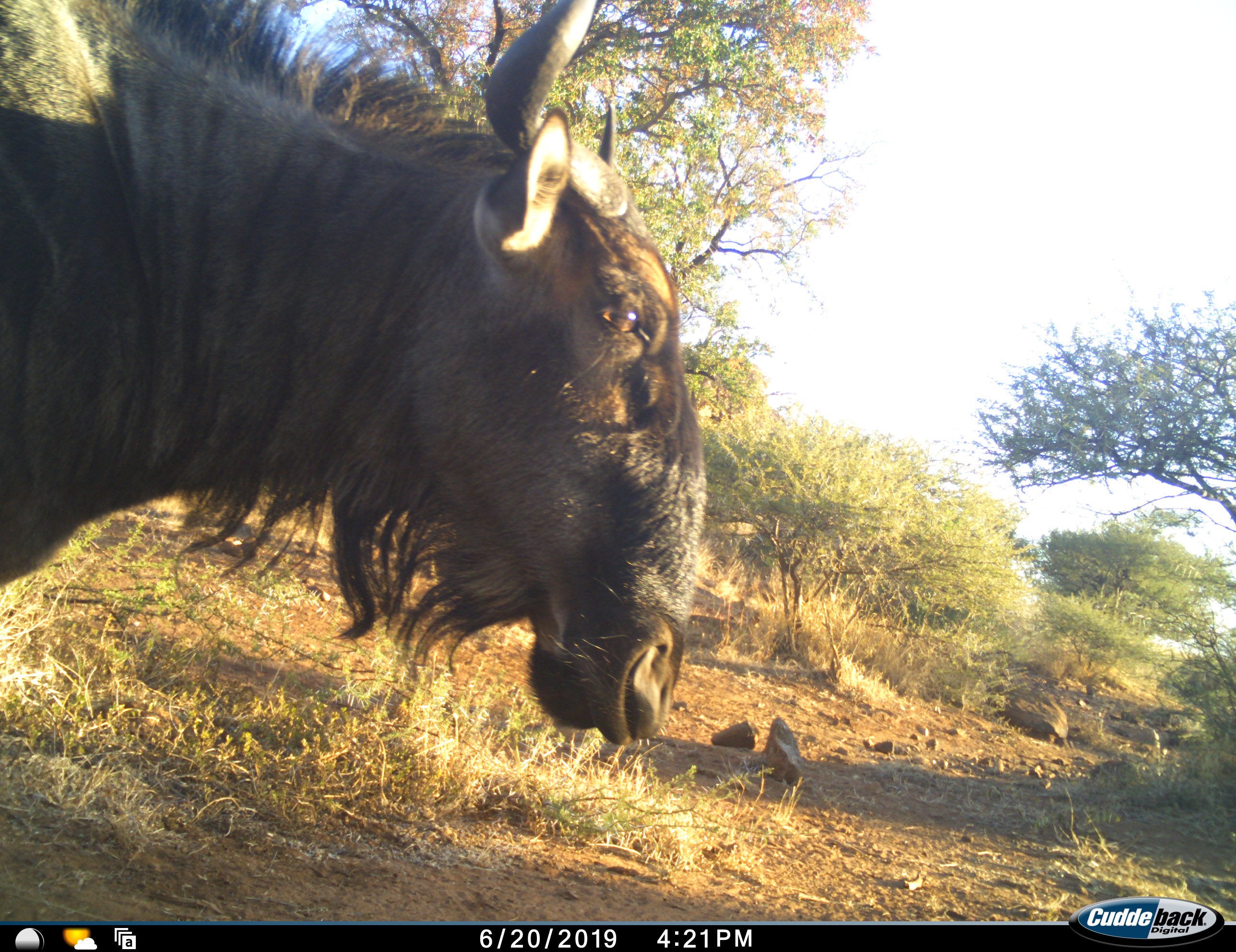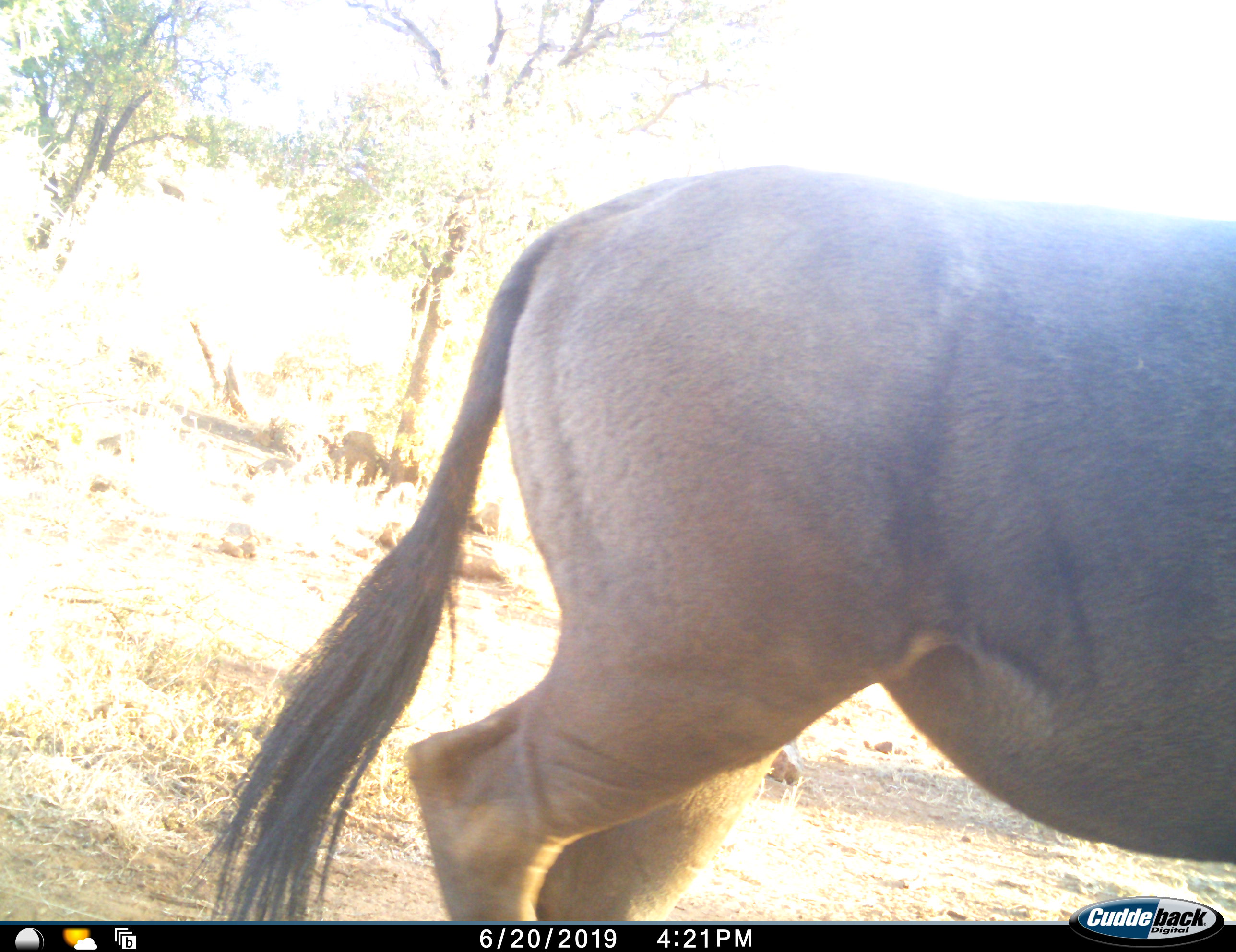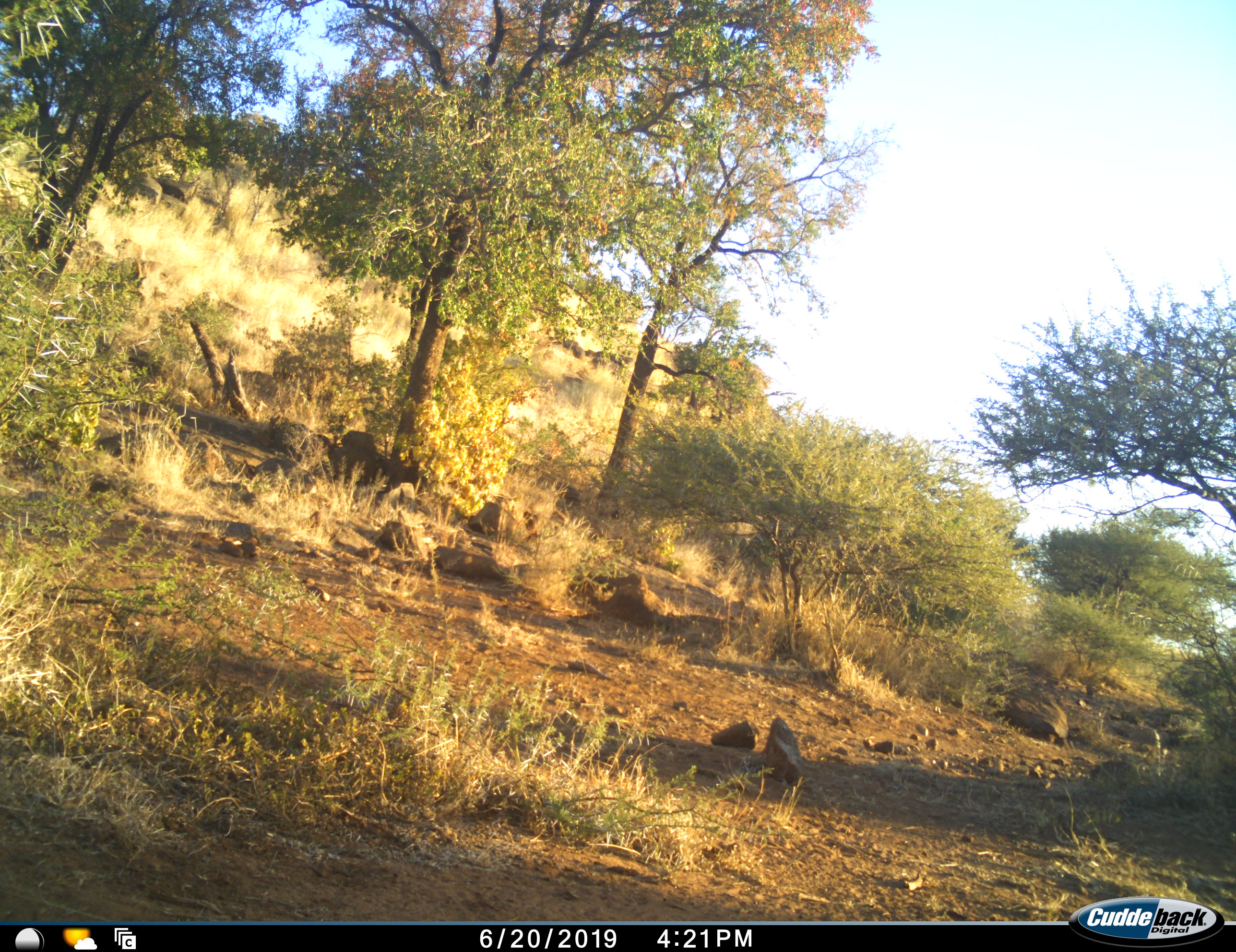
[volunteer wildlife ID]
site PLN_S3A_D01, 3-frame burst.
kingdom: Animalia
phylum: Chordata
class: Mammalia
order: Artiodactyla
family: Bovidae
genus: Connochaetes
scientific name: Connochaetes taurinus taurinus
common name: blue wildebeest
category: wildebeestblue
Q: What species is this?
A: Wildebeestblue (blue wildebeest) (Connochaetes taurinus taurinus).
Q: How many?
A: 1.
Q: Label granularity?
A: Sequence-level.